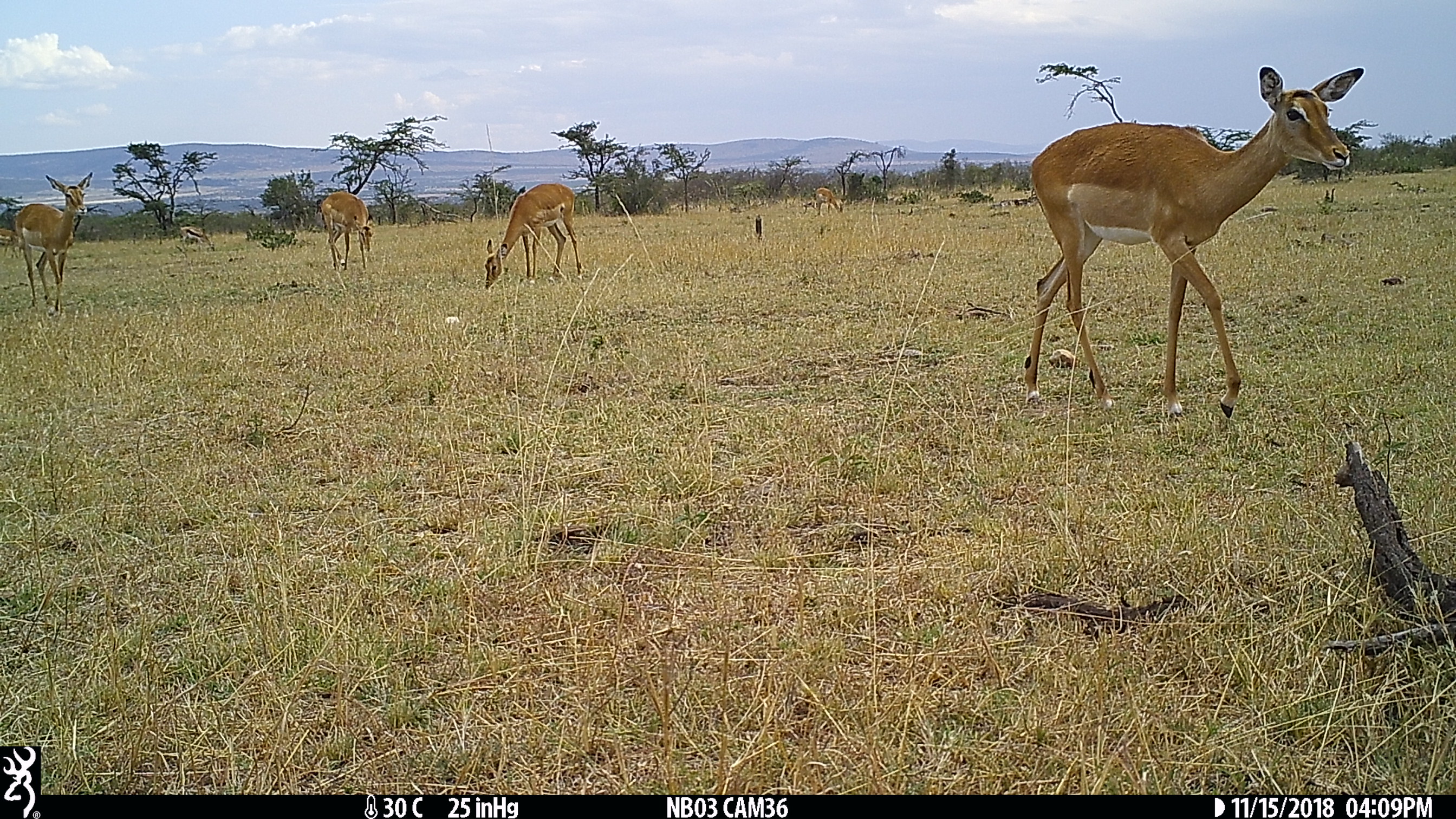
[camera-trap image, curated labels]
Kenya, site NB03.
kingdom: Animalia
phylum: Chordata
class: Mammalia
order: Artiodactyla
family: Bovidae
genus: Aepyceros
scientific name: Aepyceros melampus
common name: impala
Impala (Aepyceros melampus).